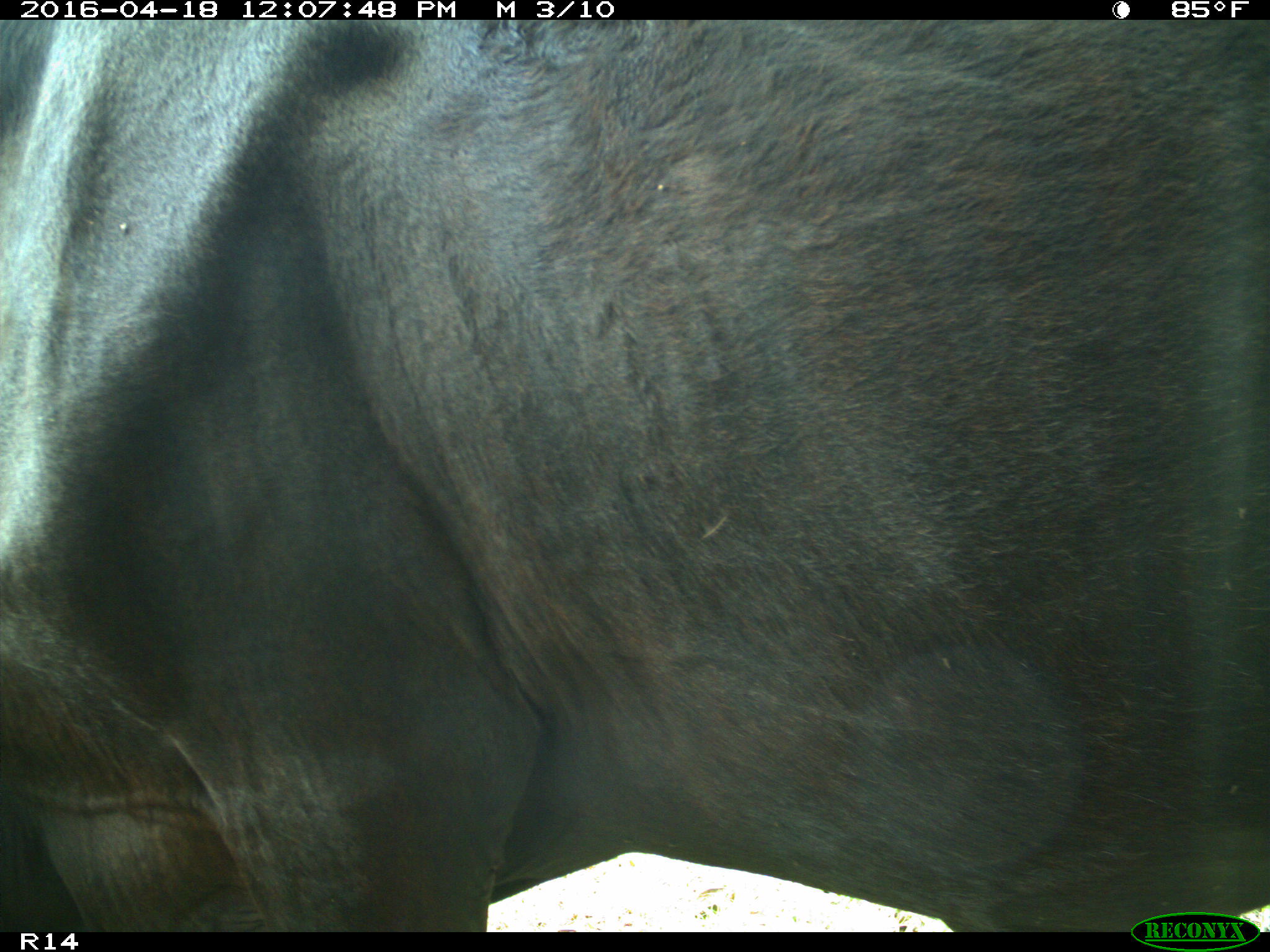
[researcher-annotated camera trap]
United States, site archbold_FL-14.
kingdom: Animalia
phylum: Chordata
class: Mammalia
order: Artiodactyla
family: Bovidae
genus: Bos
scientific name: Bos taurus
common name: domestic cow